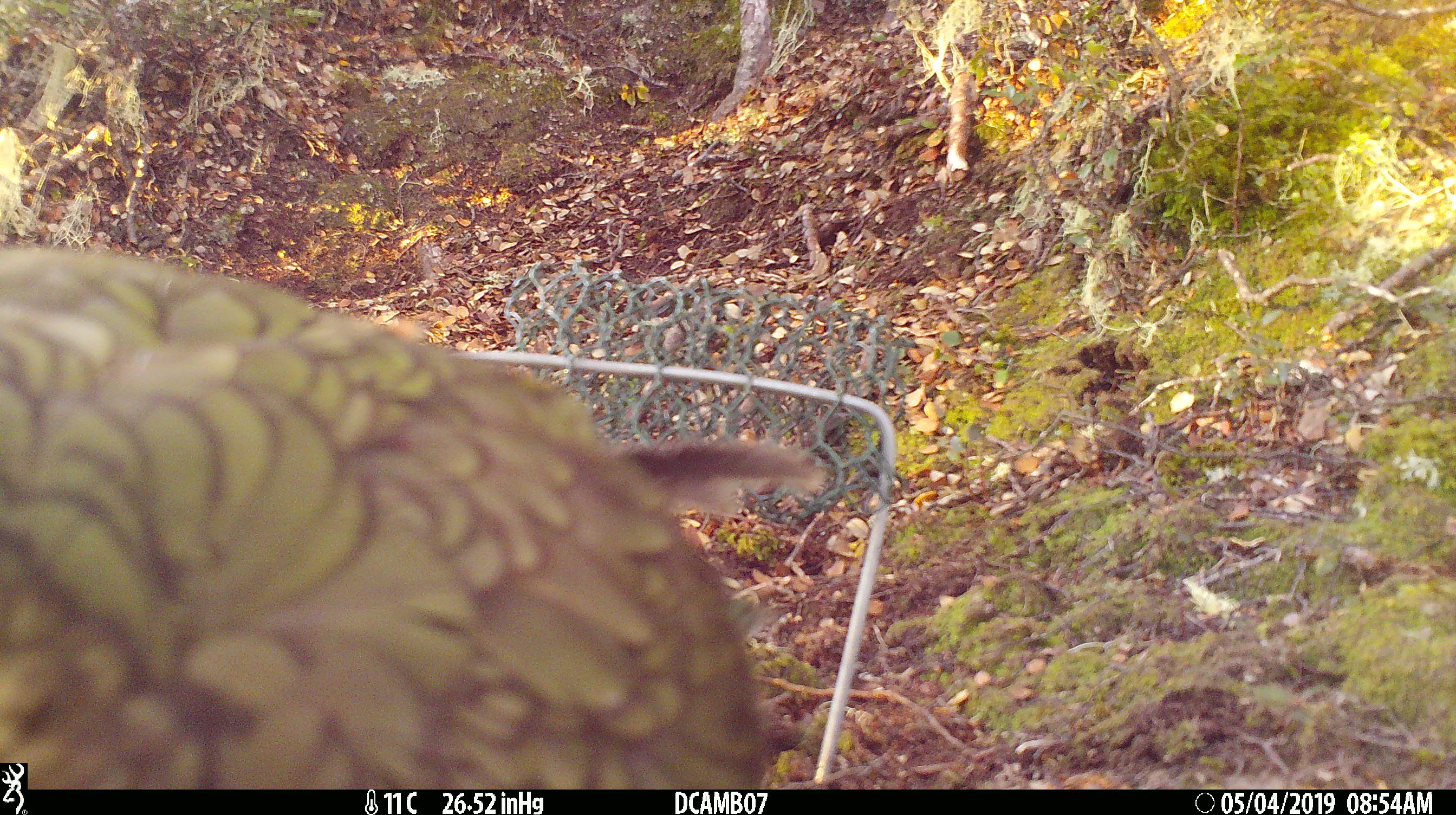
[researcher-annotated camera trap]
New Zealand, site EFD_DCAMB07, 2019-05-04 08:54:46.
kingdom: Animalia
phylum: Chordata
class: Aves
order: Psittaciformes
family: Strigopidae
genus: Nestor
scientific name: Nestor notabilis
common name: kea